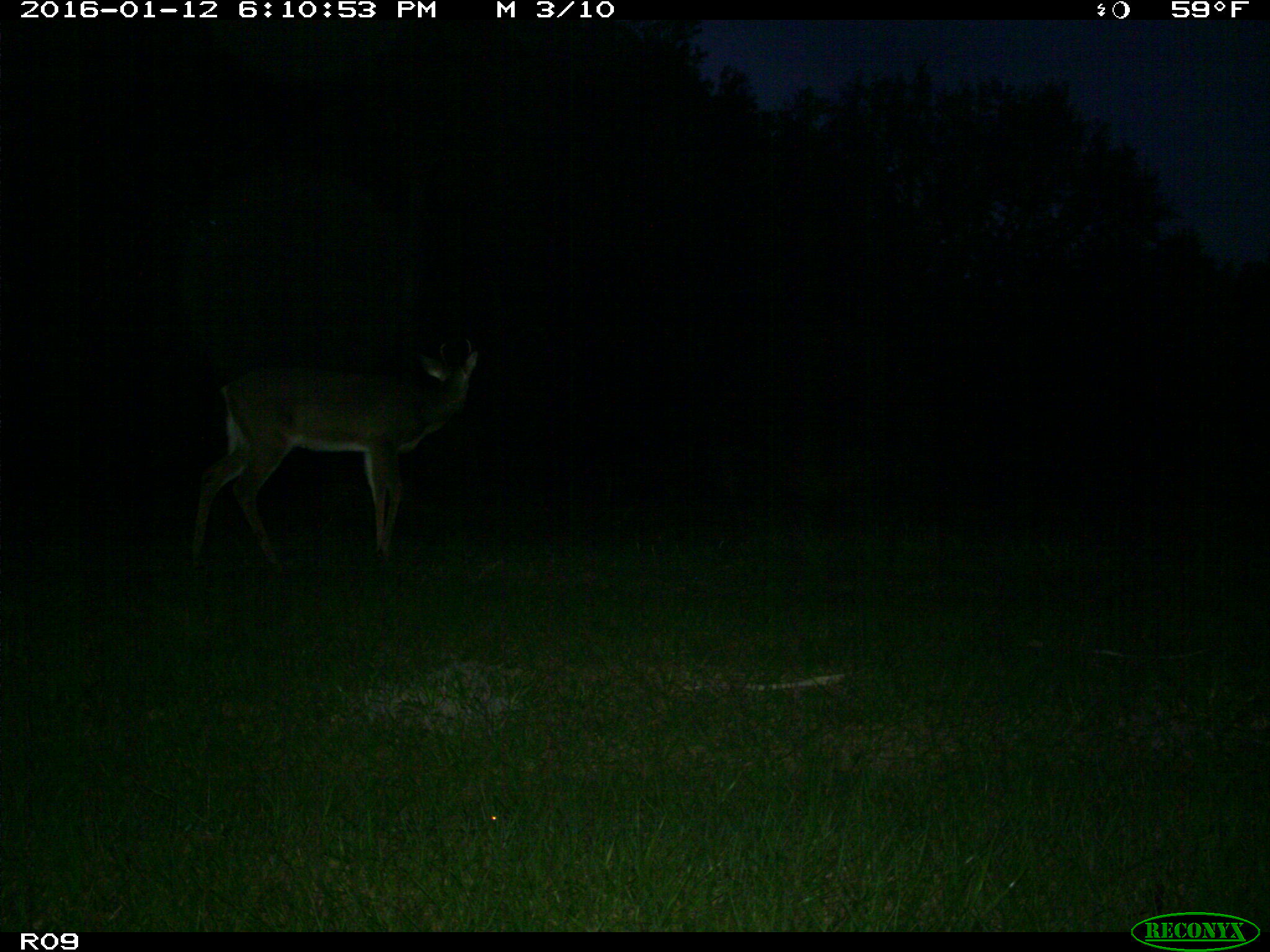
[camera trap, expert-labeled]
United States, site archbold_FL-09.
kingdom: Animalia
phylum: Chordata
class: Mammalia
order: Artiodactyla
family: Cervidae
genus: Odocoileus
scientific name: Odocoileus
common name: deer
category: unidentified deer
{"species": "unidentified deer (deer) (Odocoileus)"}